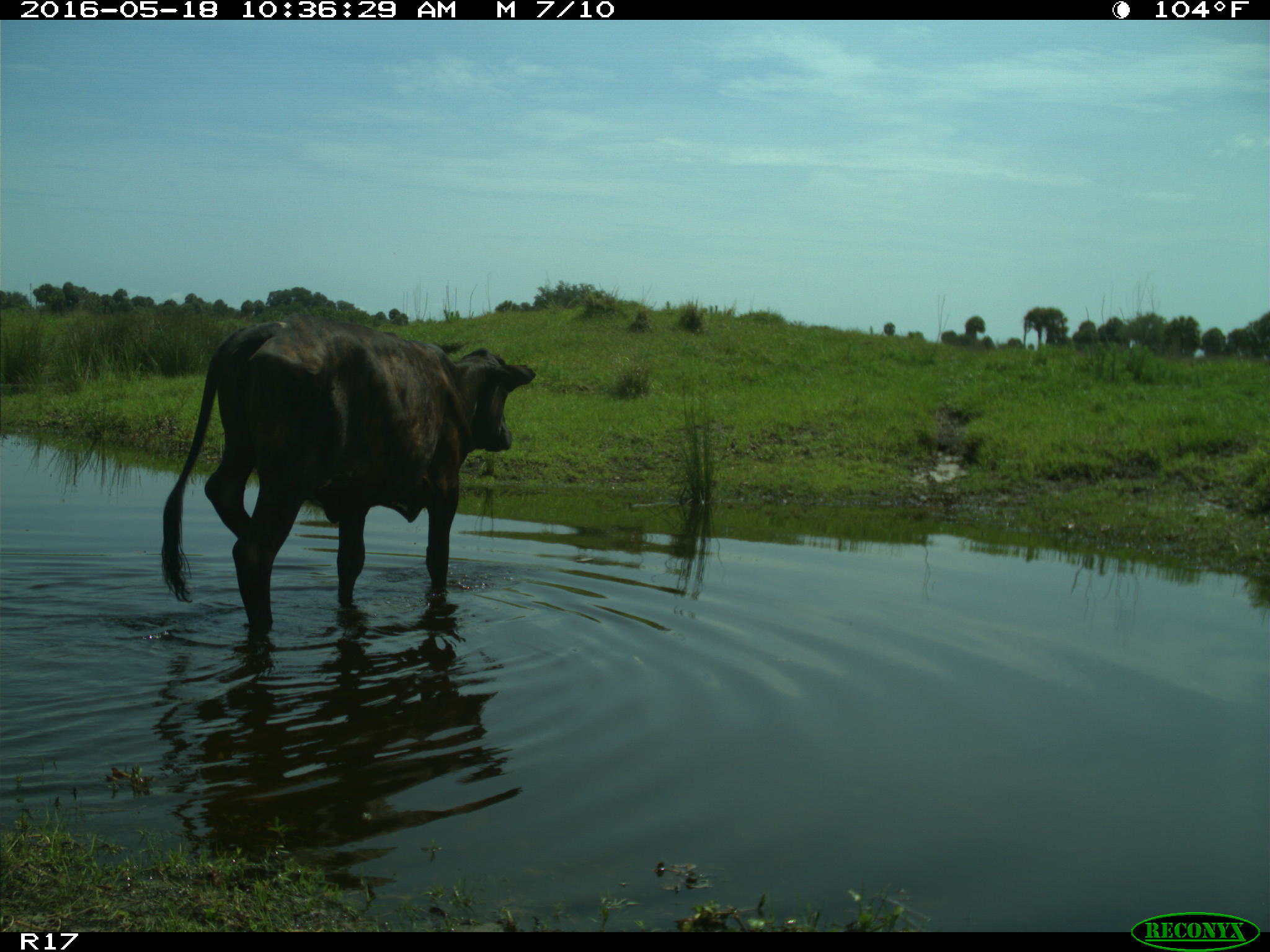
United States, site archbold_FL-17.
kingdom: Animalia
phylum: Chordata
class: Mammalia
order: Artiodactyla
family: Bovidae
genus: Bos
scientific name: Bos taurus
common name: domestic cow